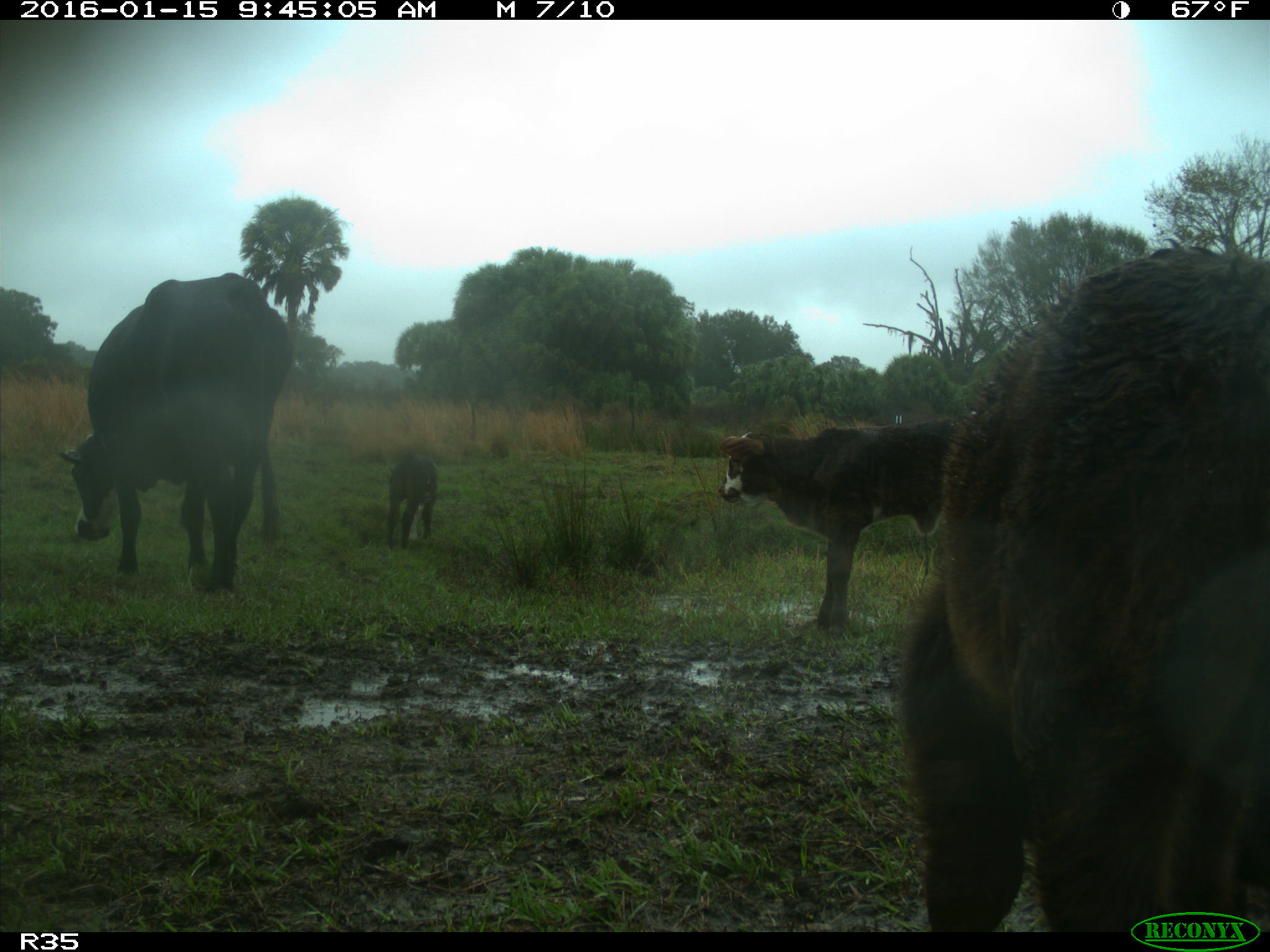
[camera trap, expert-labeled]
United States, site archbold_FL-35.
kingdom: Animalia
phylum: Chordata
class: Mammalia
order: Artiodactyla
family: Bovidae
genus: Bos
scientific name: Bos taurus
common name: domestic cow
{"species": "Bos taurus (domestic cow)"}